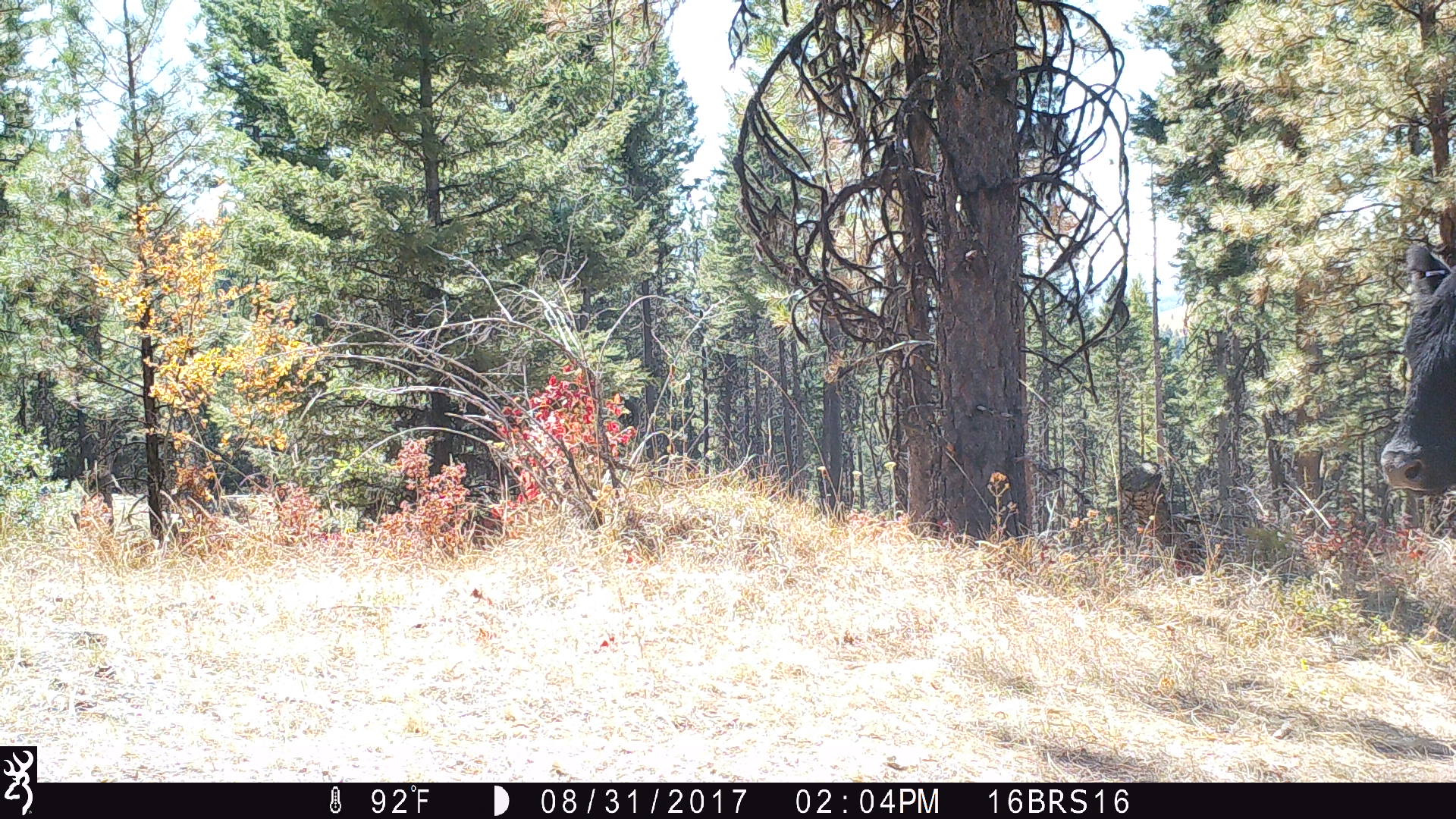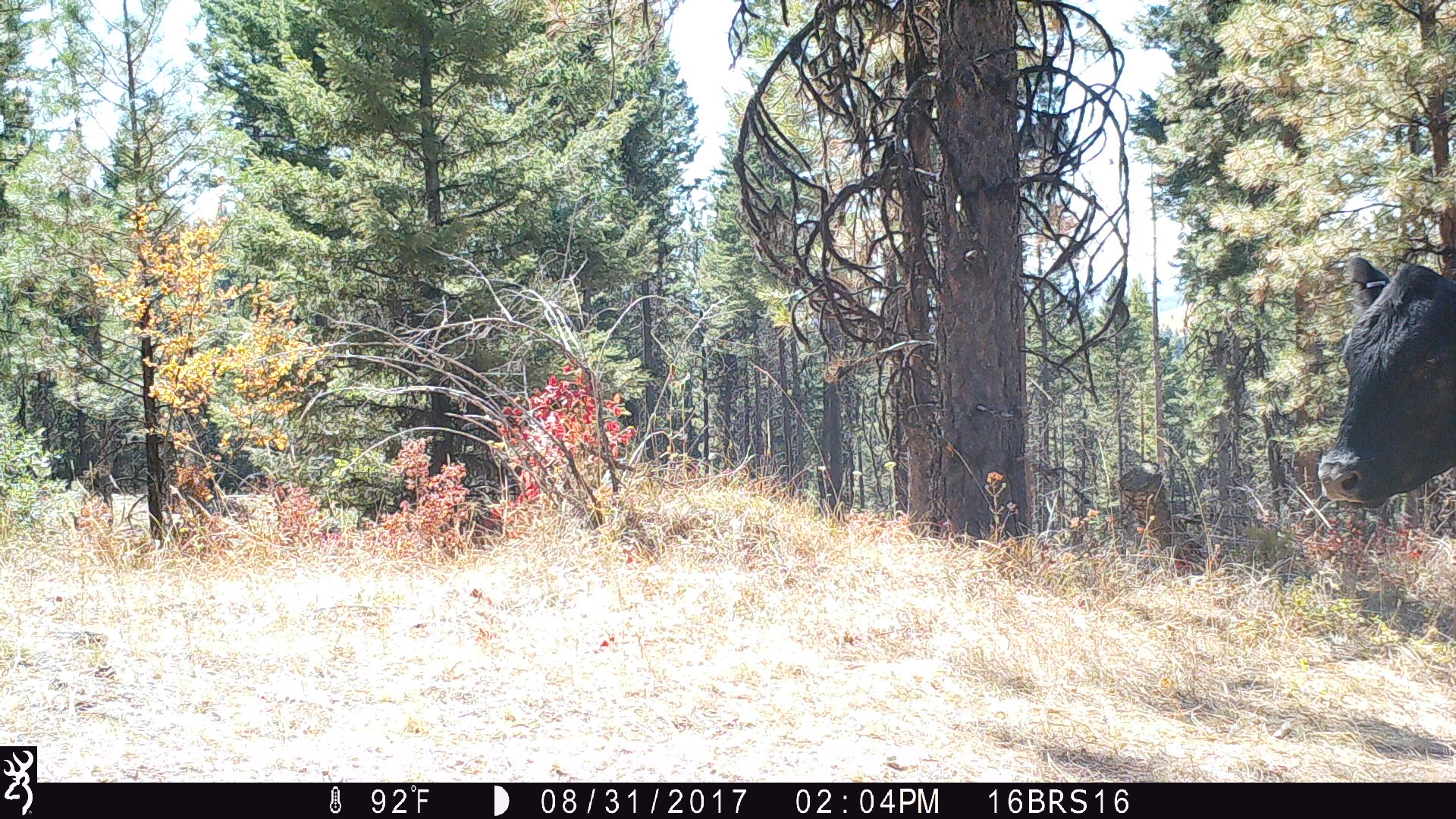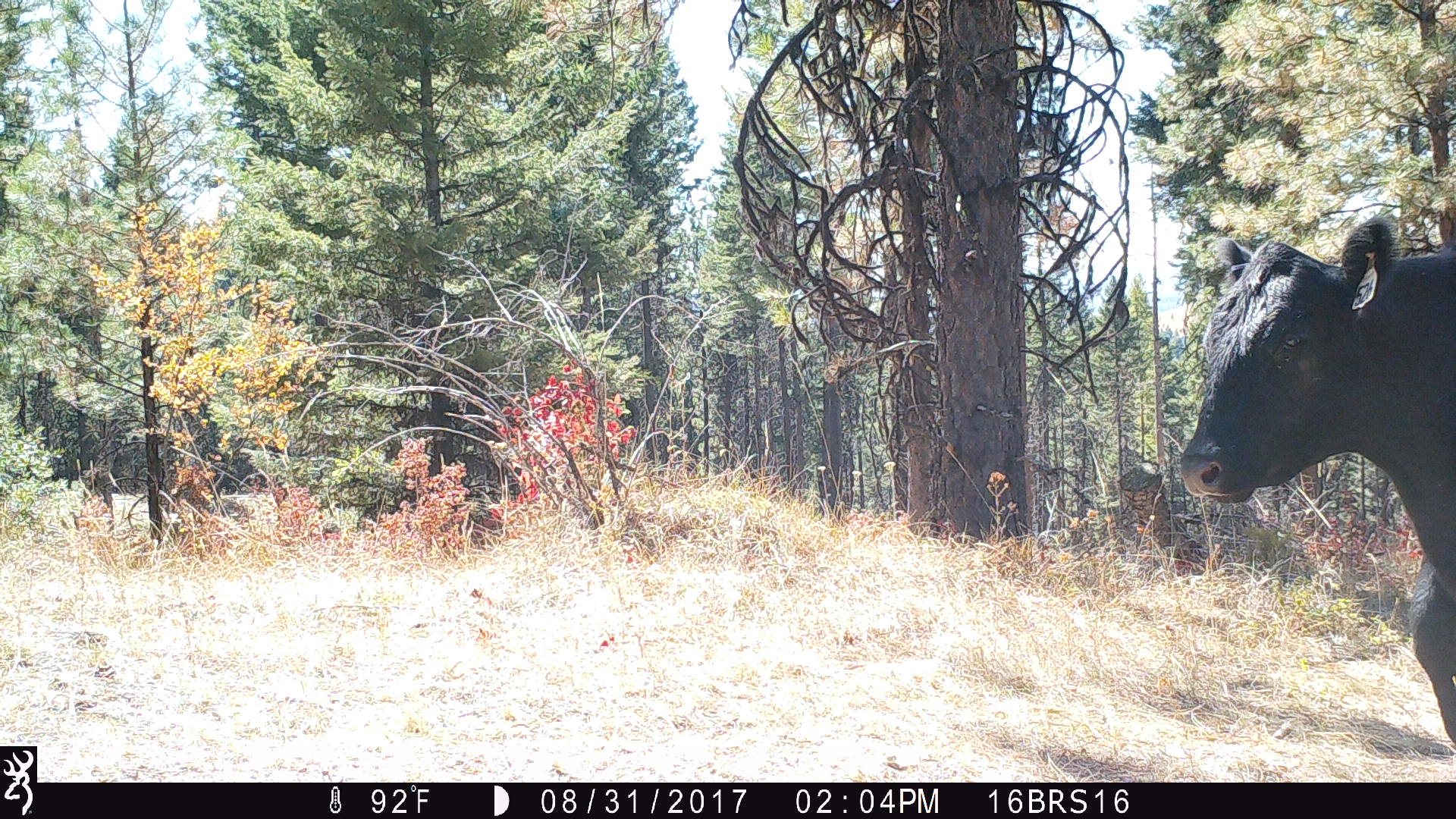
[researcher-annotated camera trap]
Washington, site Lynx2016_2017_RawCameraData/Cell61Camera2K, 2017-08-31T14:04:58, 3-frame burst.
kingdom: Animalia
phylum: Chordata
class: Mammalia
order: Artiodactyla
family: Bovidae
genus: Bos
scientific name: Bos taurus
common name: domestic cattle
Domestic cattle (Bos taurus). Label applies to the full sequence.